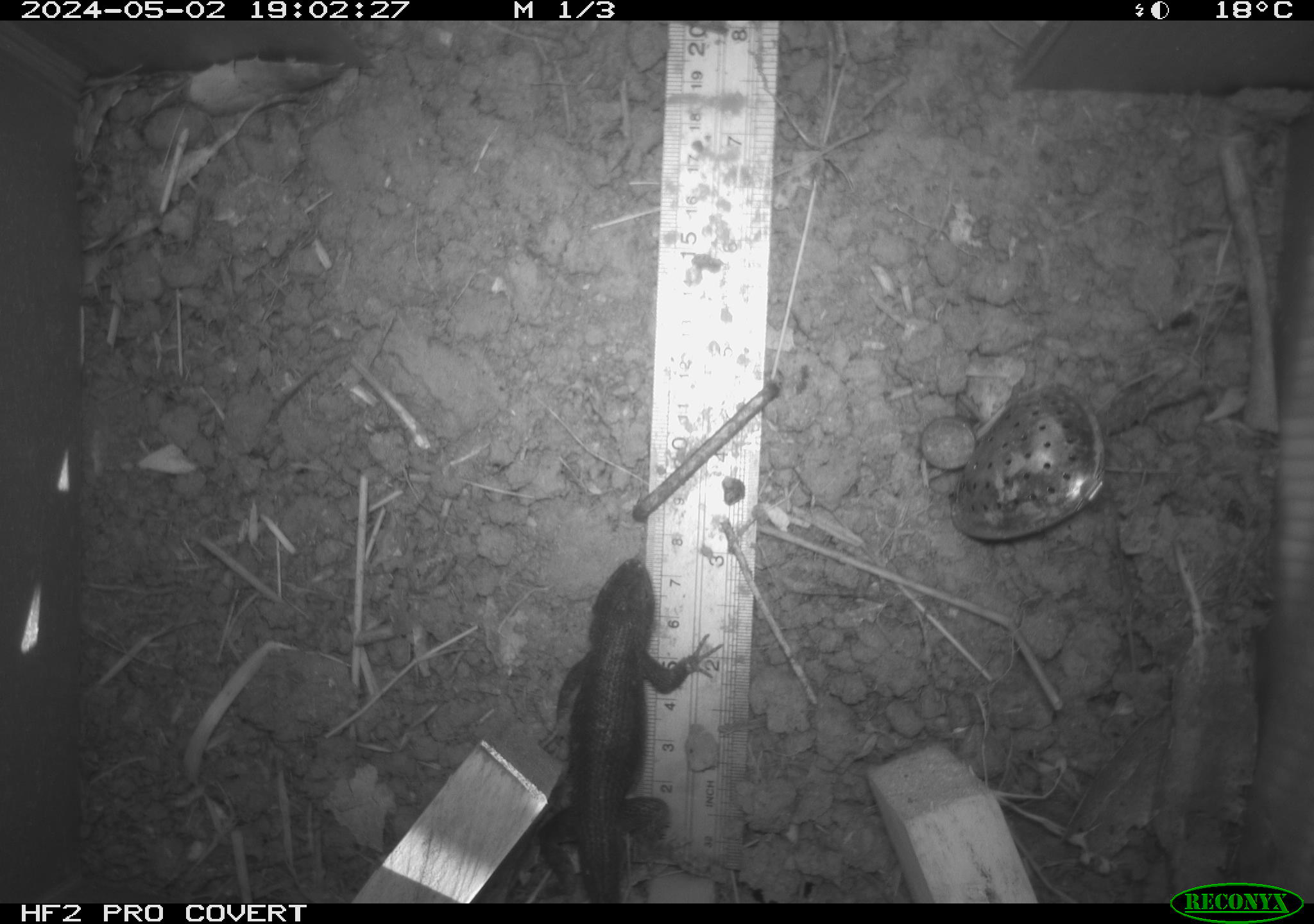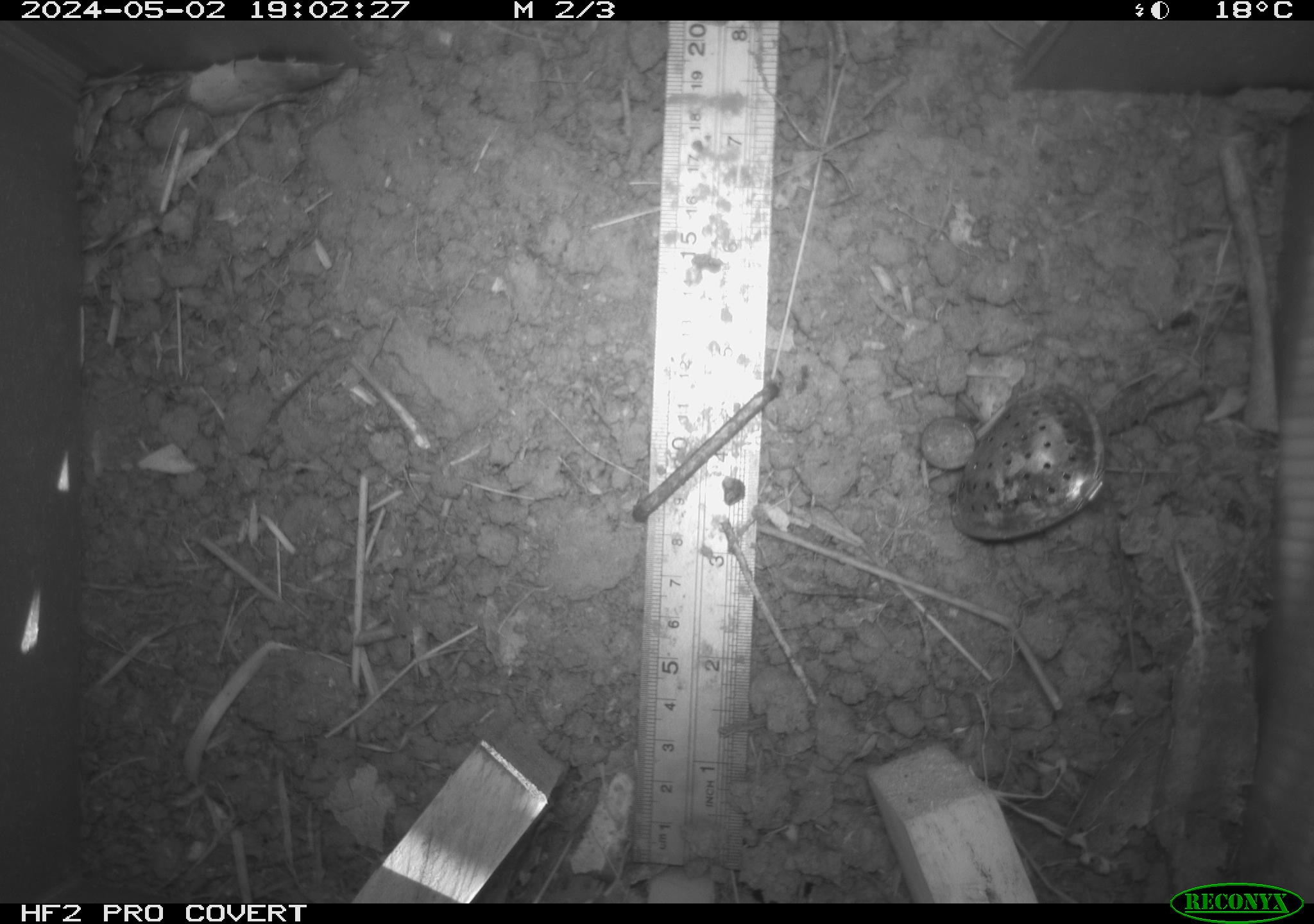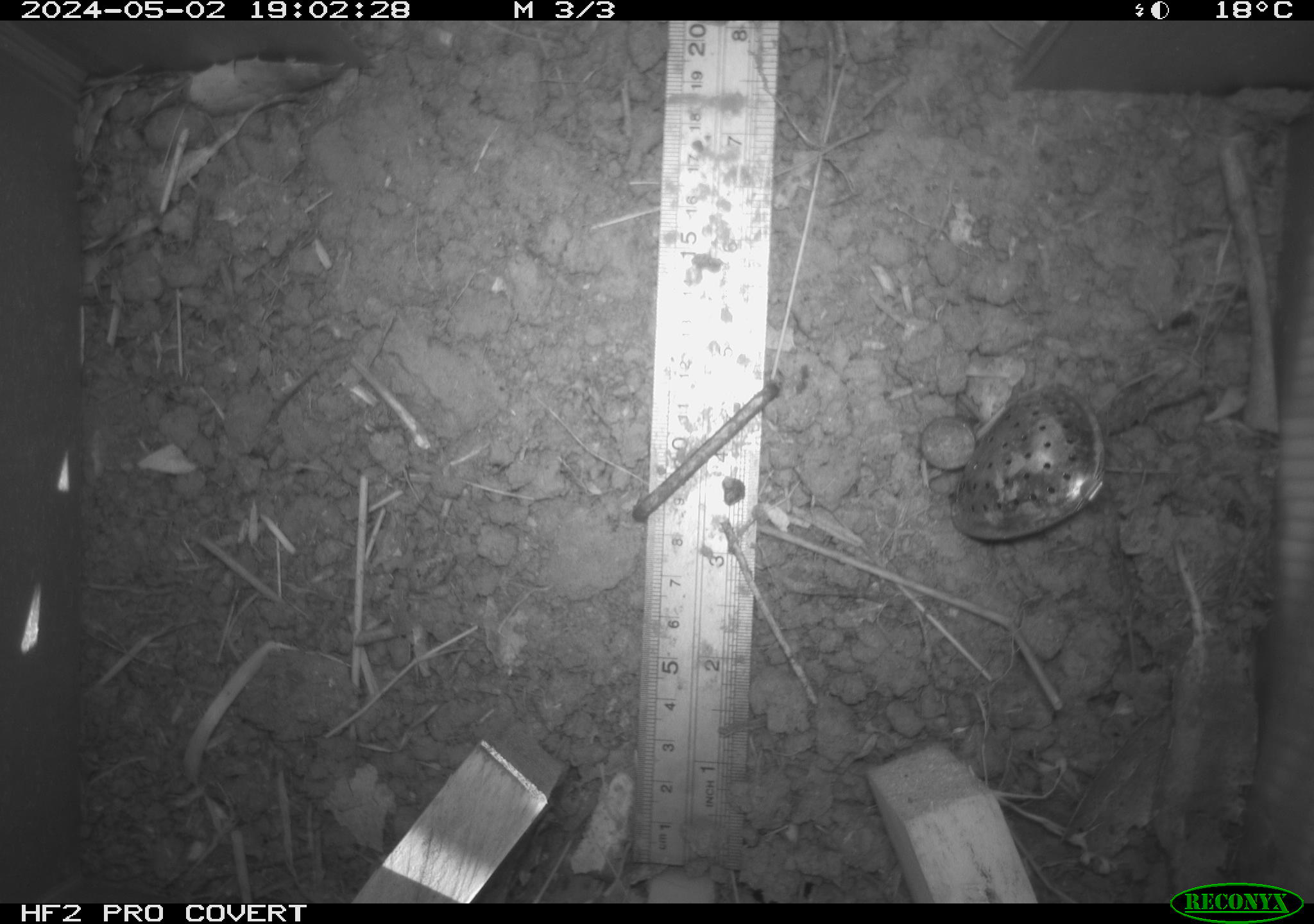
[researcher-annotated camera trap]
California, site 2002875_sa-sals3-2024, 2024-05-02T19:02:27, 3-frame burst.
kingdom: Animalia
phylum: Chordata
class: Reptilia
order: Squamata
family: Phrynosomatidae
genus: Sceloporus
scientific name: Sceloporus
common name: spiny lizards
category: sceloporus species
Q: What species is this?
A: Sceloporus species (spiny lizards) (Sceloporus).